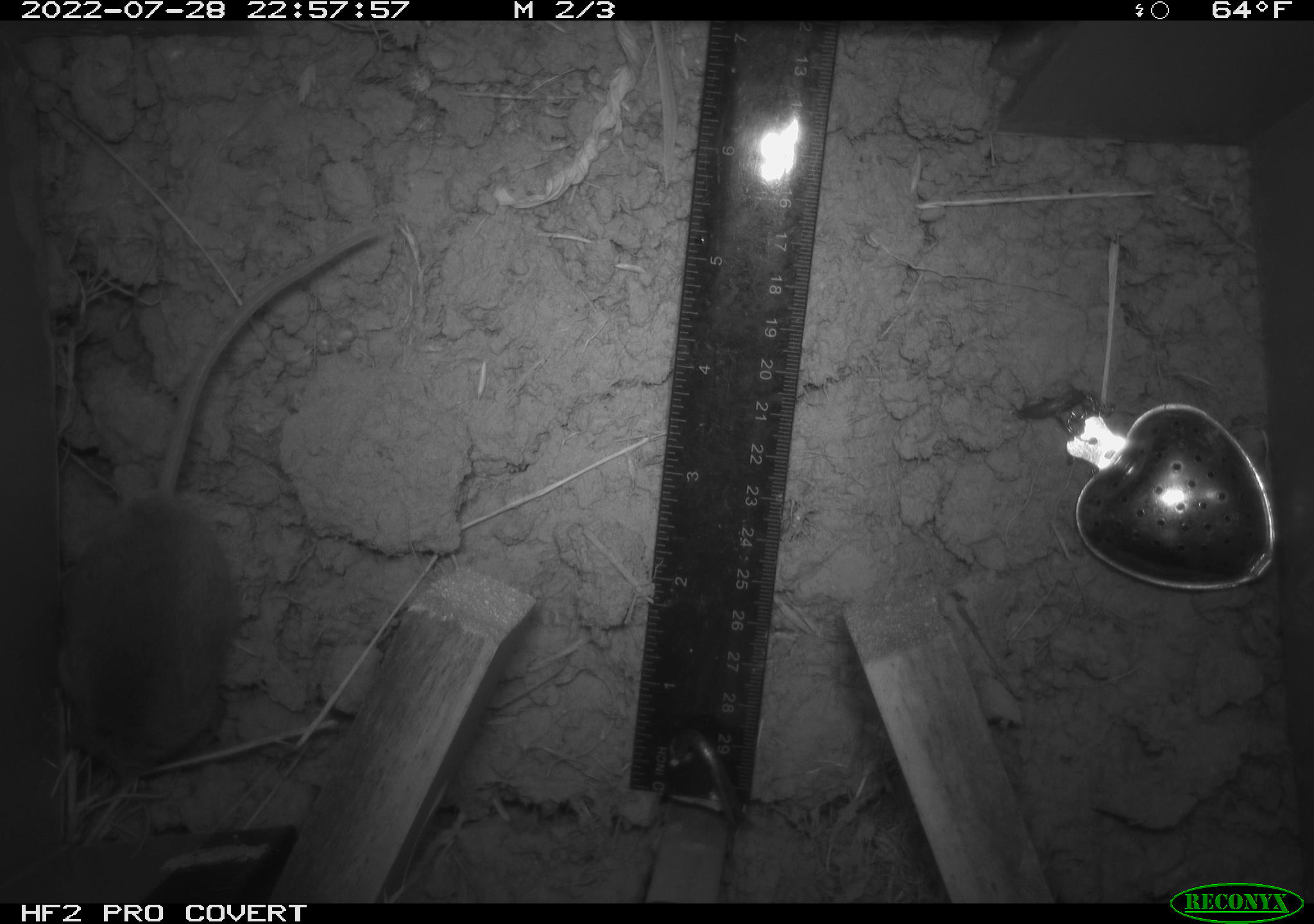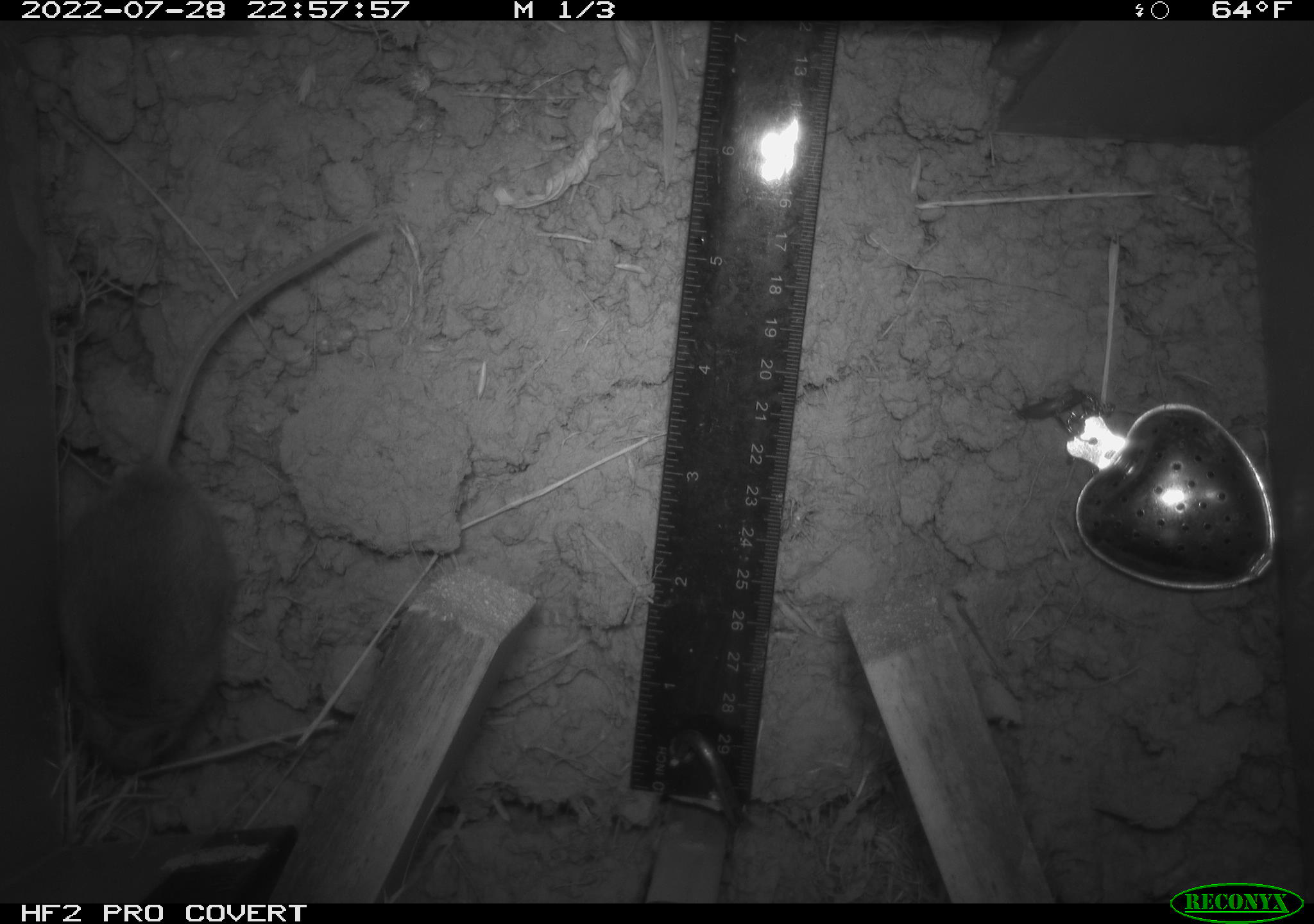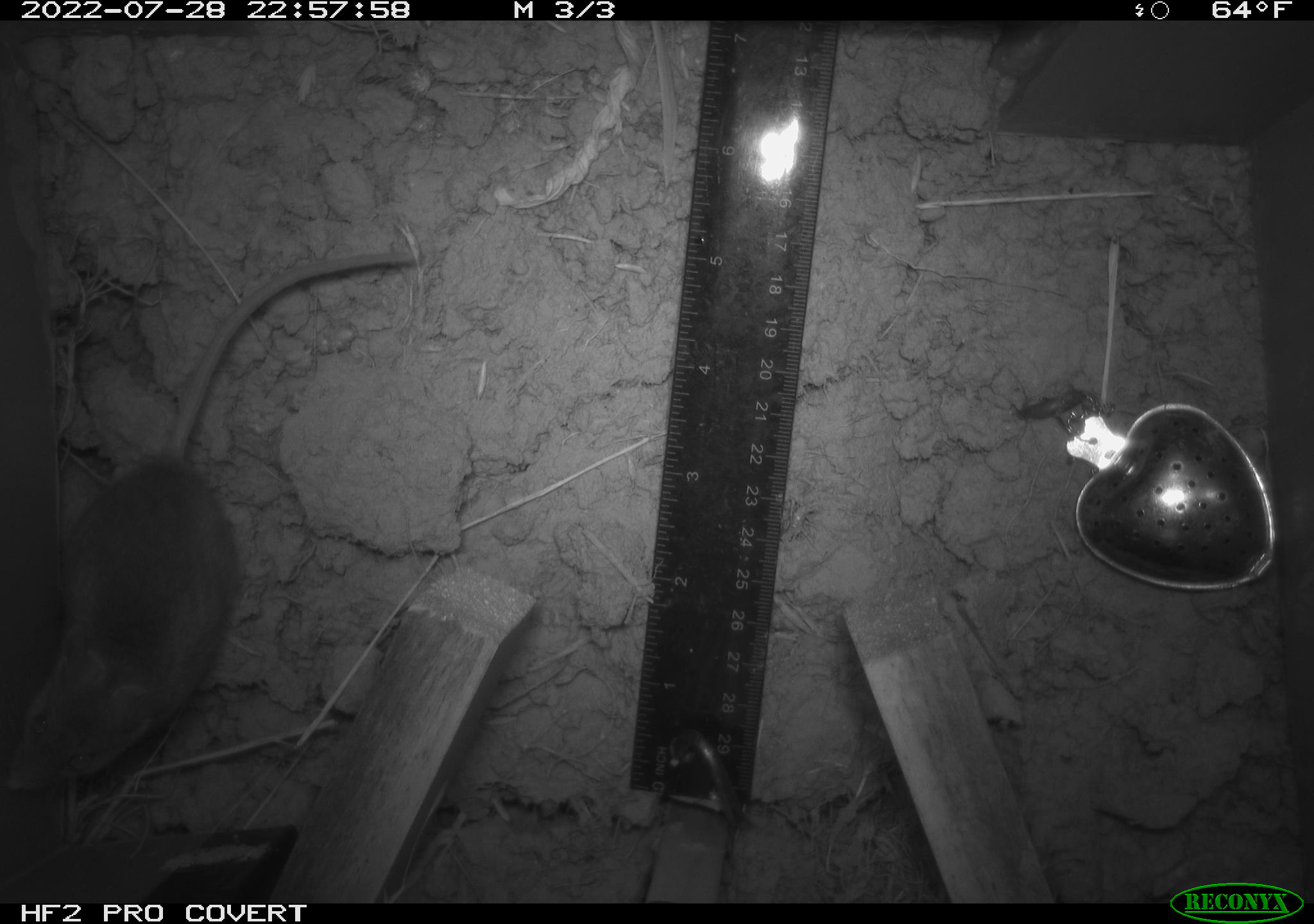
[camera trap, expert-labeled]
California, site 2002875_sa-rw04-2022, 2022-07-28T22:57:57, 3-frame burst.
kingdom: Animalia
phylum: Chordata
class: Mammalia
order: Rodentia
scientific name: Rodentia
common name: mouse species